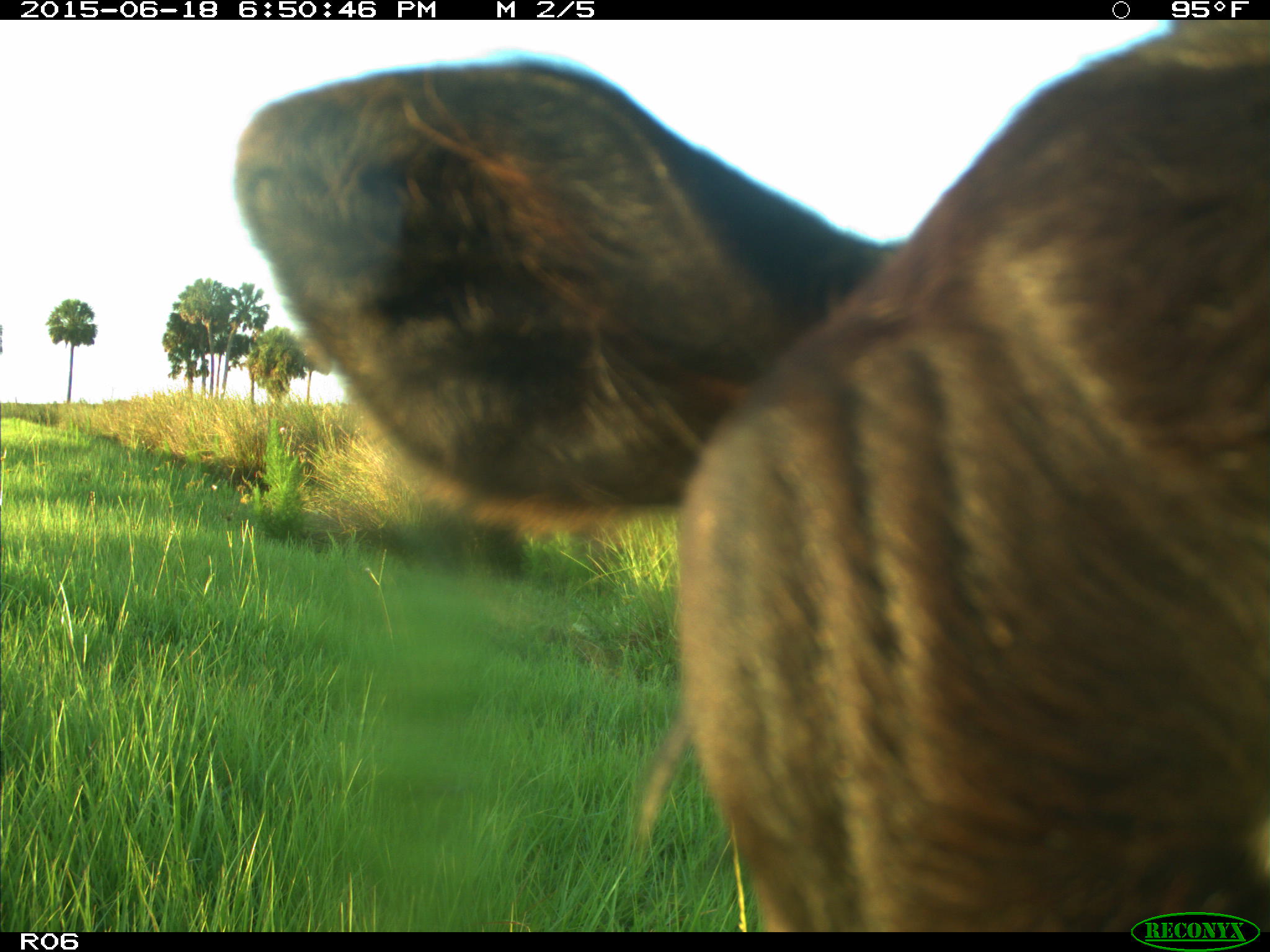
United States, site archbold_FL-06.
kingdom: Animalia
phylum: Chordata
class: Mammalia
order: Artiodactyla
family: Bovidae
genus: Bos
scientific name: Bos taurus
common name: domestic cow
Bos taurus (domestic cow).